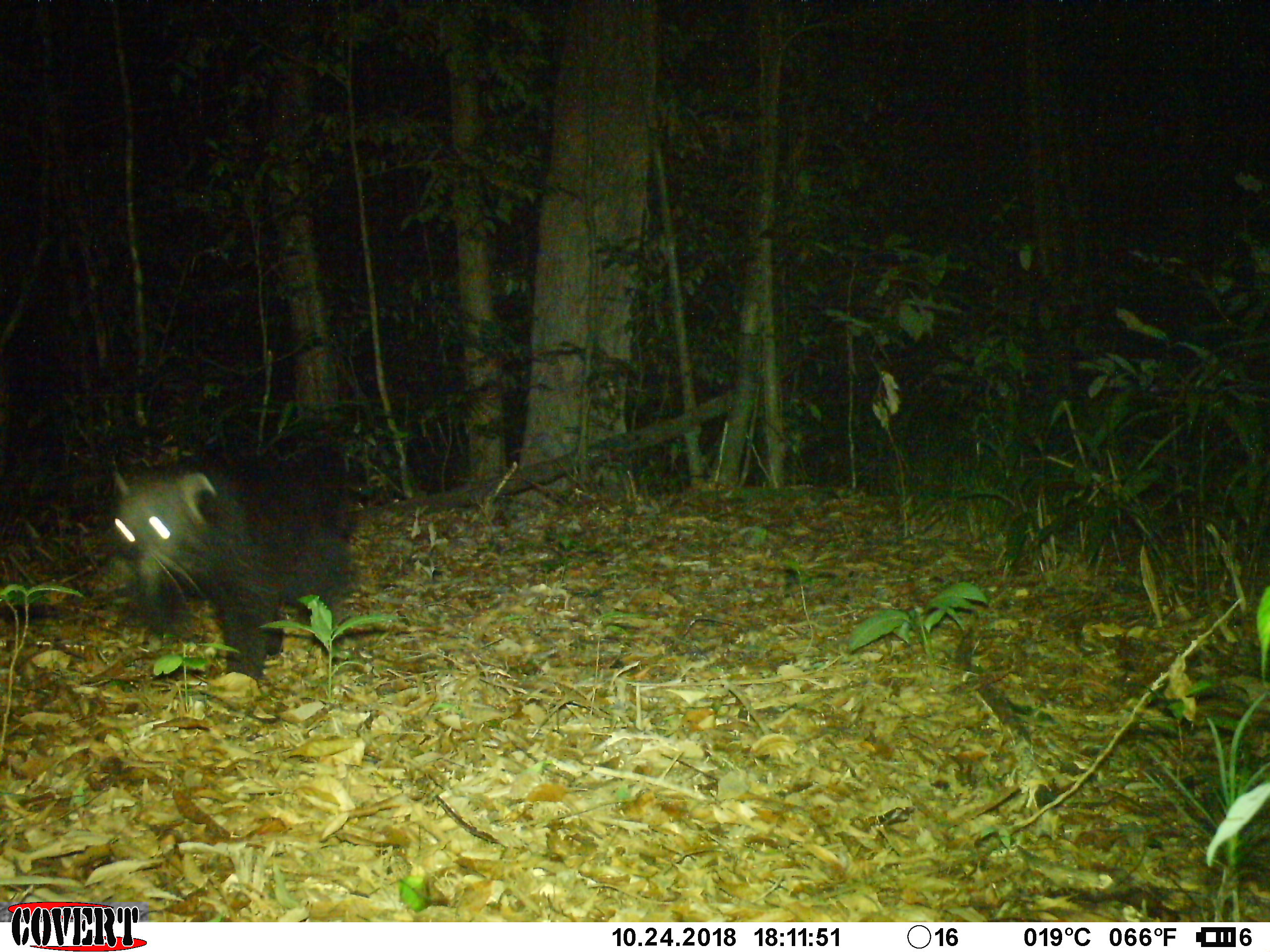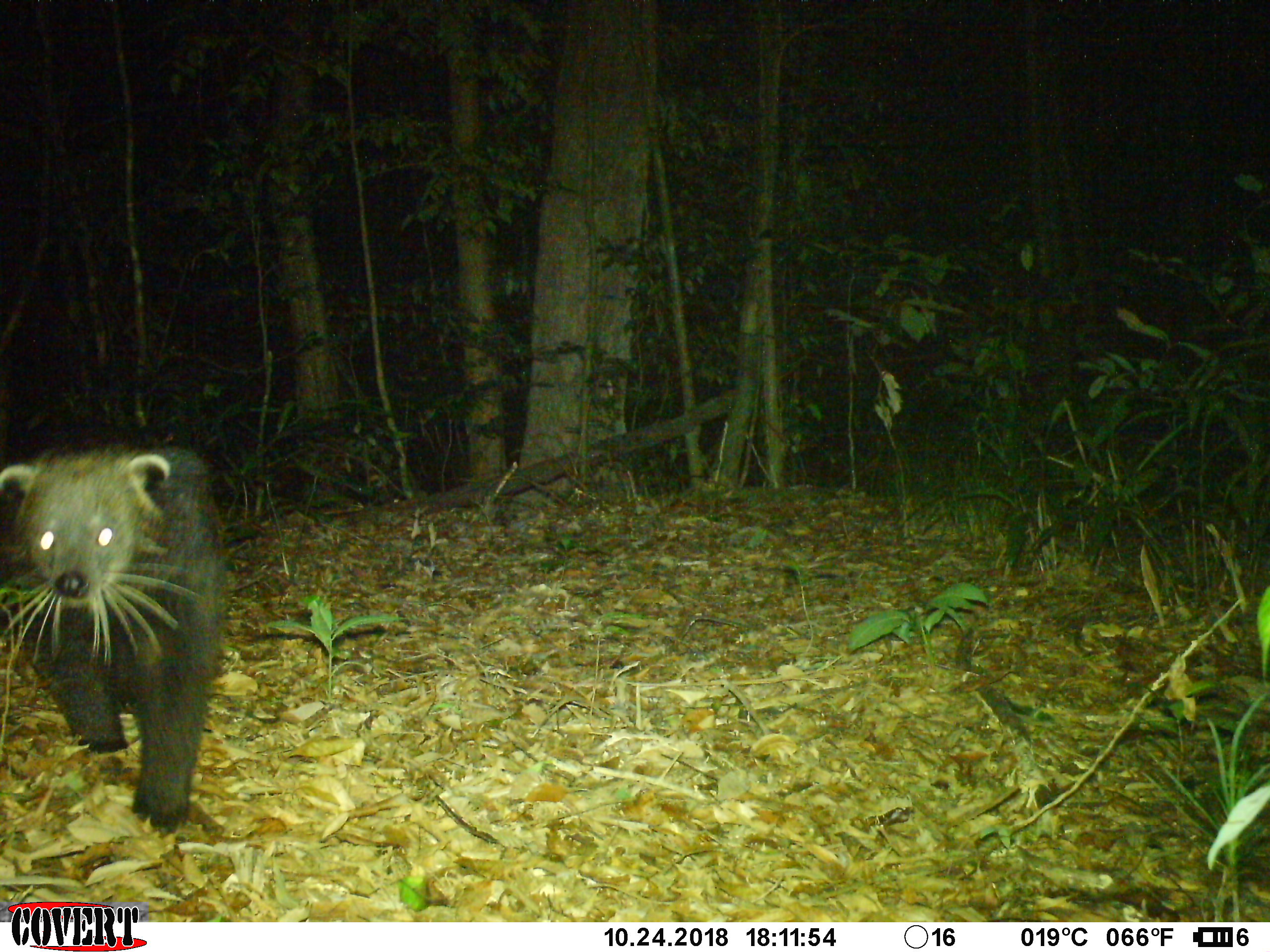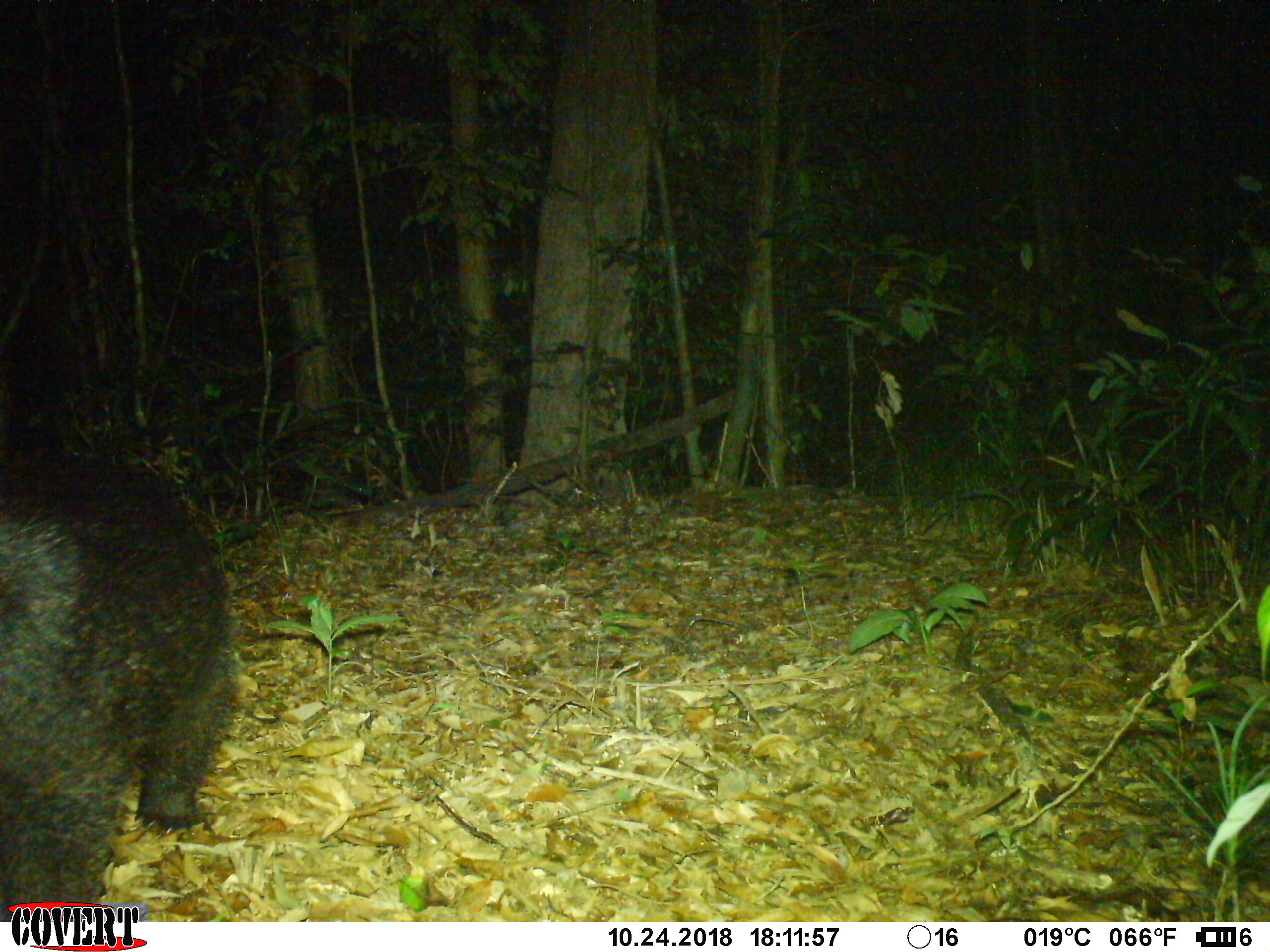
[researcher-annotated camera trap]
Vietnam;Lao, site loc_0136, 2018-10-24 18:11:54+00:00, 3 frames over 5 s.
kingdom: Animalia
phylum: Chordata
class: Mammalia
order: Carnivora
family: Viverridae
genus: Arctictis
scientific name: Arctictis binturong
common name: binturong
Binturong (Arctictis binturong). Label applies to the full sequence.